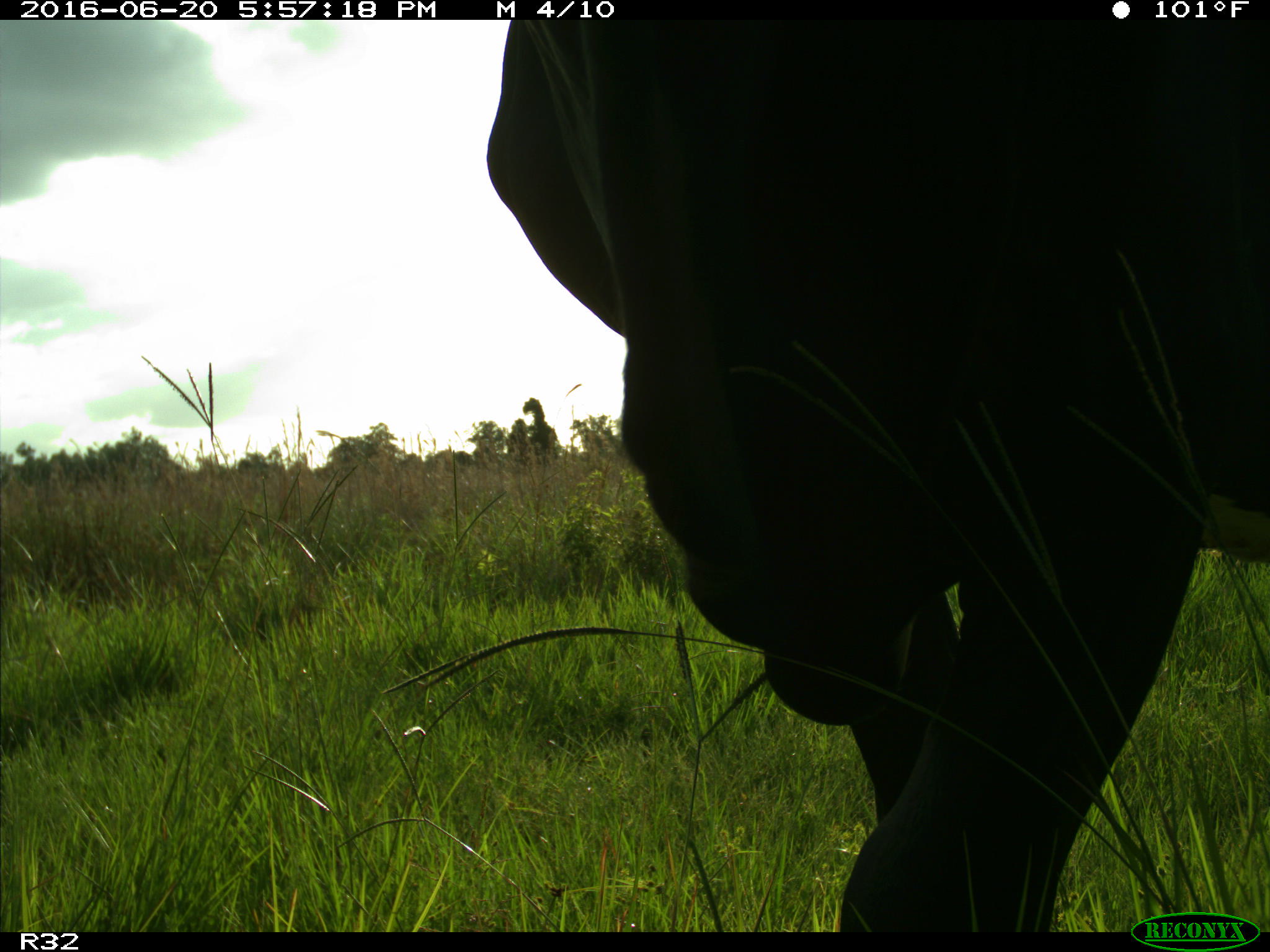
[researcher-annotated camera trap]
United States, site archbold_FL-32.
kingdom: Animalia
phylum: Chordata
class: Mammalia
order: Artiodactyla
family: Bovidae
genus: Bos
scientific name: Bos taurus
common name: domestic cow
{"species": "Bos taurus (domestic cow)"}